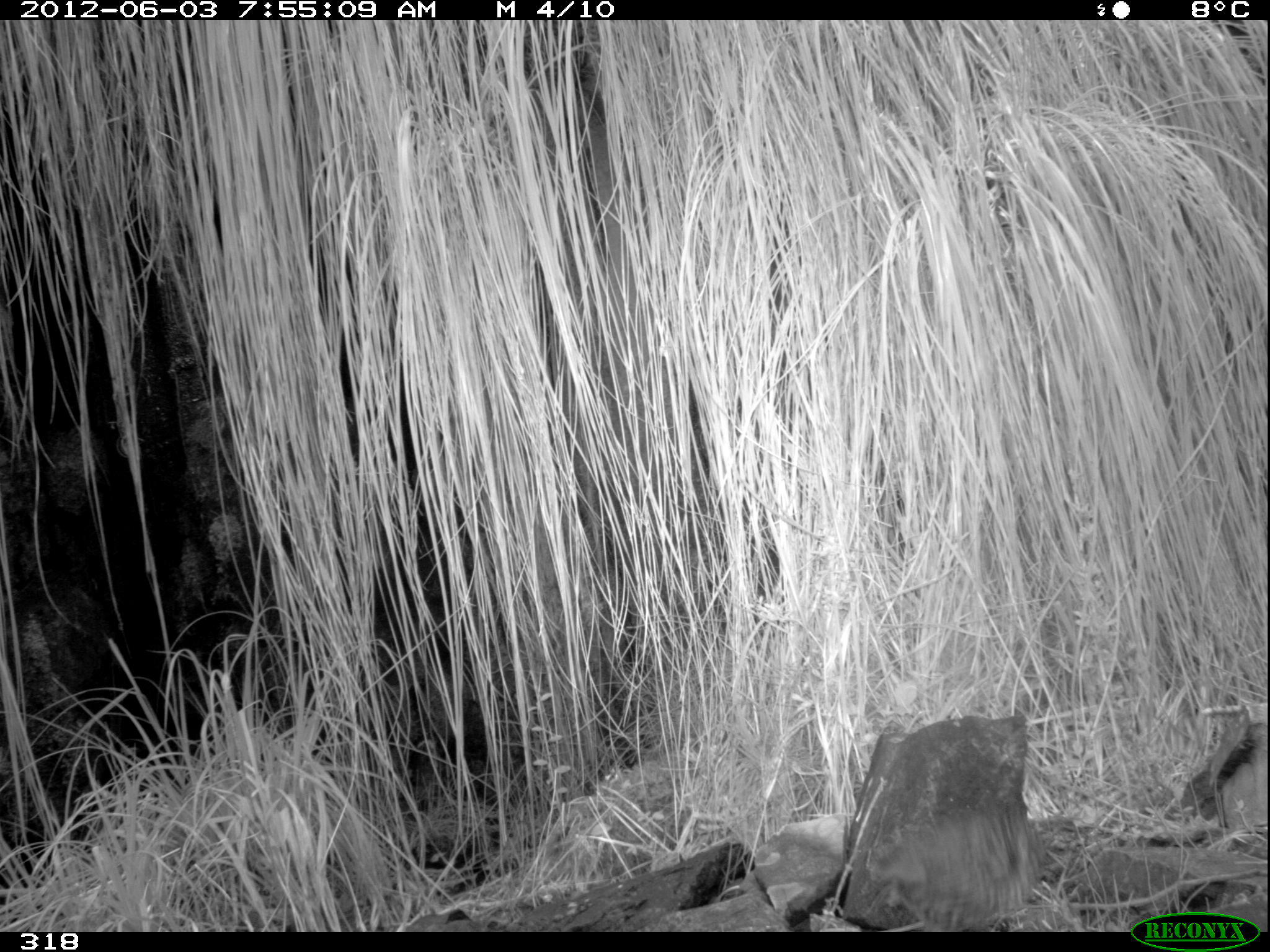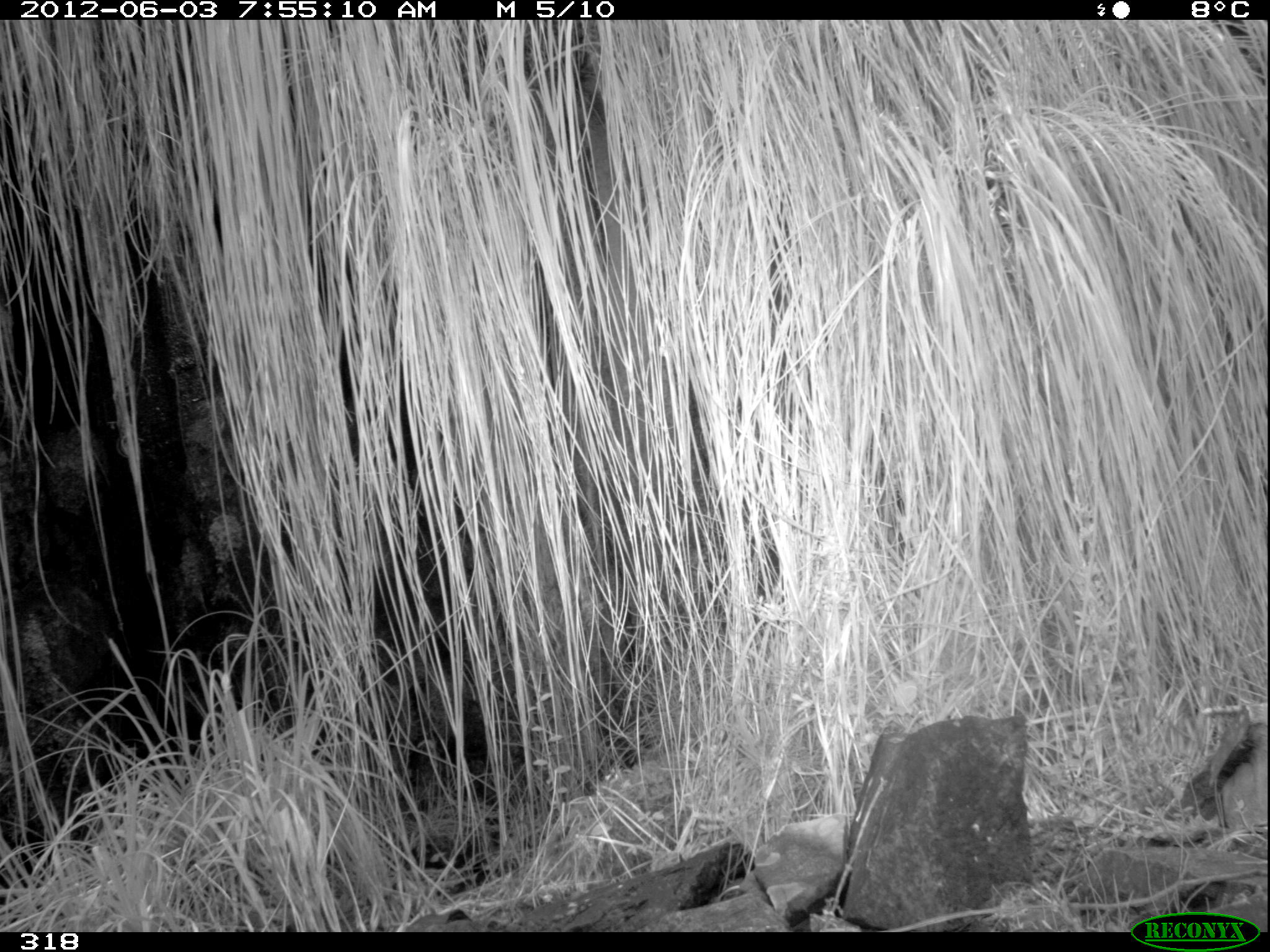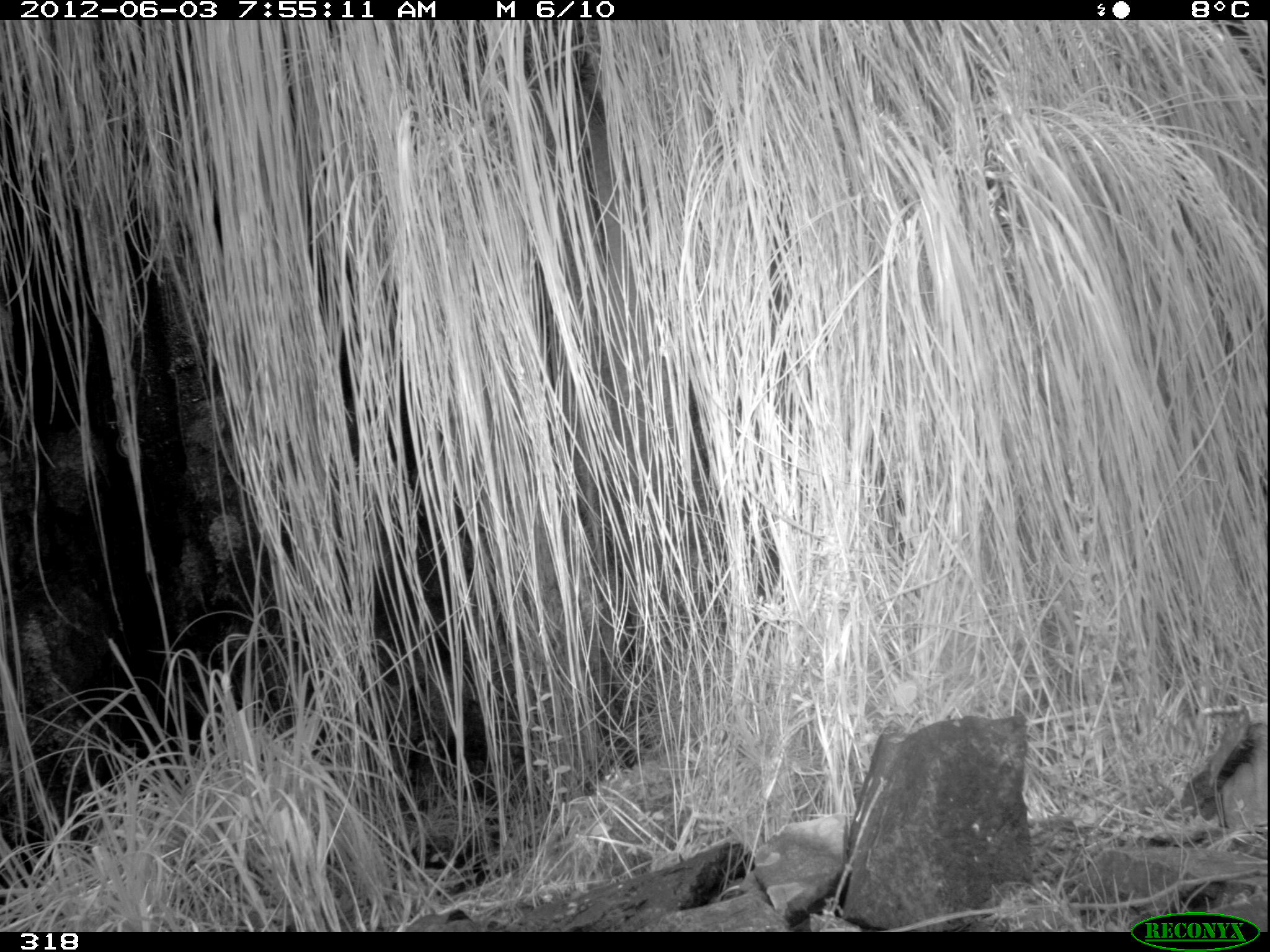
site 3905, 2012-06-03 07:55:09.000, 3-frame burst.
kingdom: Animalia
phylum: Chordata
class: Aves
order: Passeriformes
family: Grallariidae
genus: Grallaria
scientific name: Grallaria andicolus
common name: stripe-headed antpitta